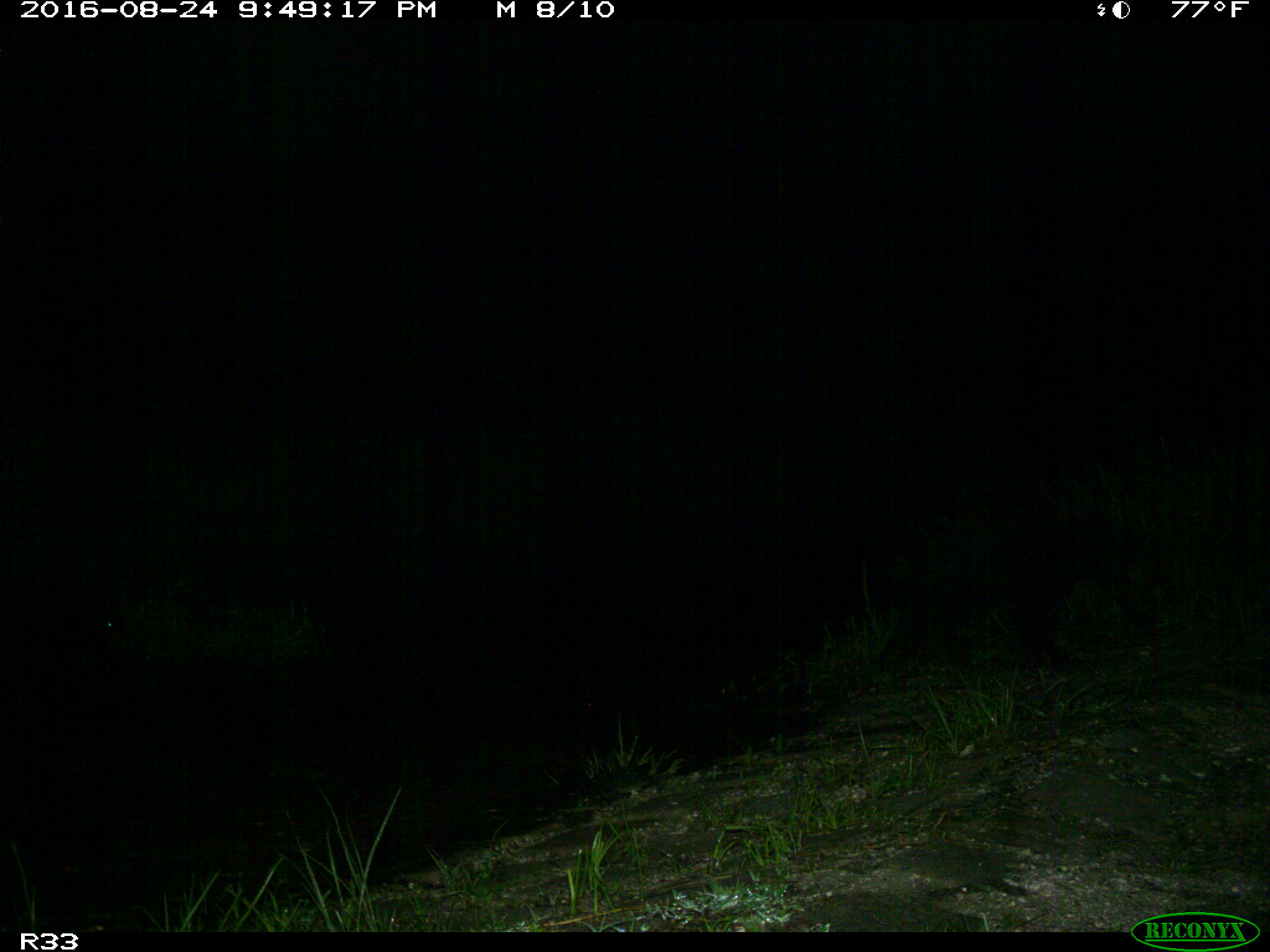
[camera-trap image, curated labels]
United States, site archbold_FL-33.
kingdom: Animalia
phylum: Chordata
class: Mammalia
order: Carnivora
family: Ursidae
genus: Ursus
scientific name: Ursus americanus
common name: american black bear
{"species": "Ursus americanus (american black bear)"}